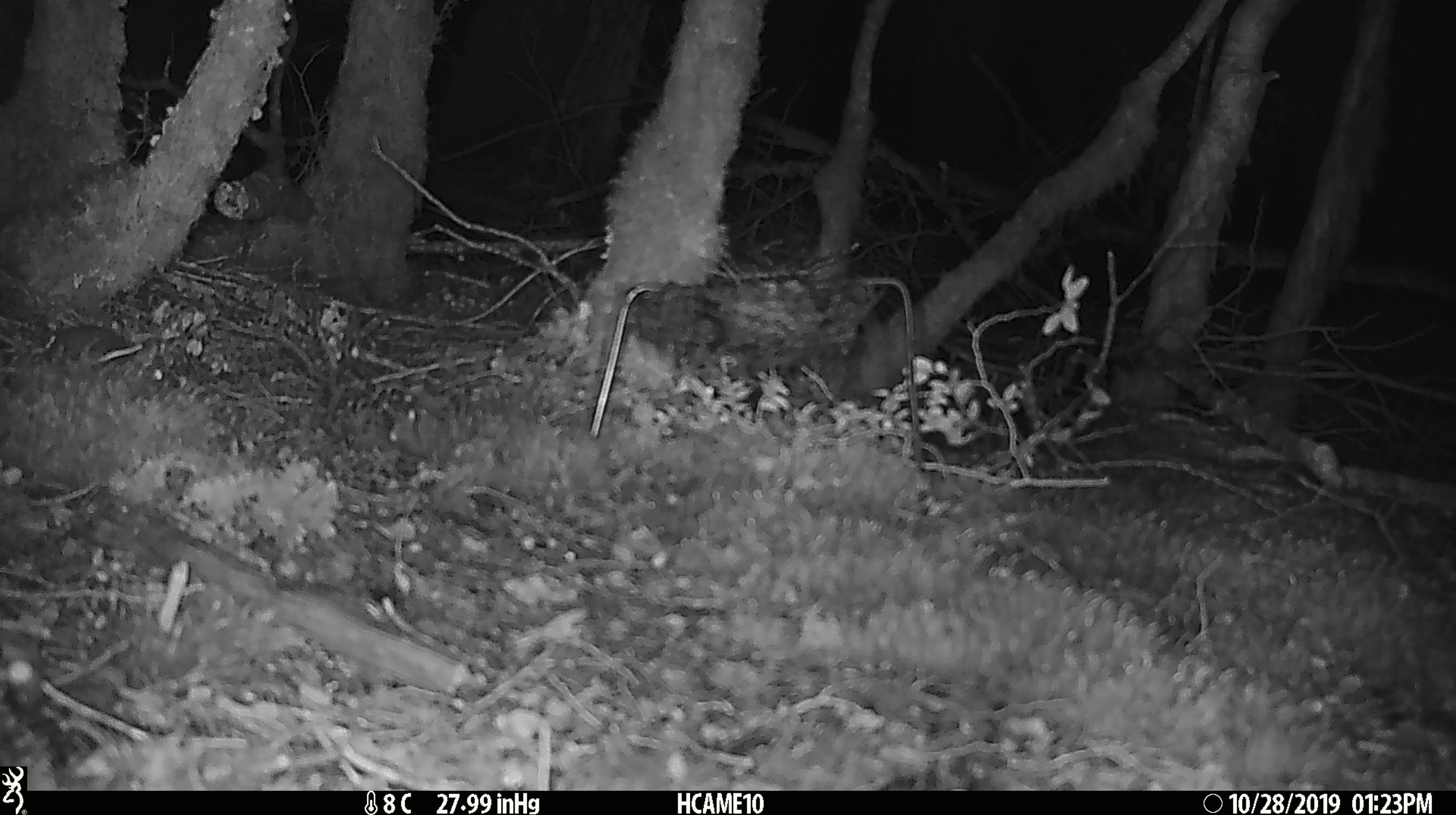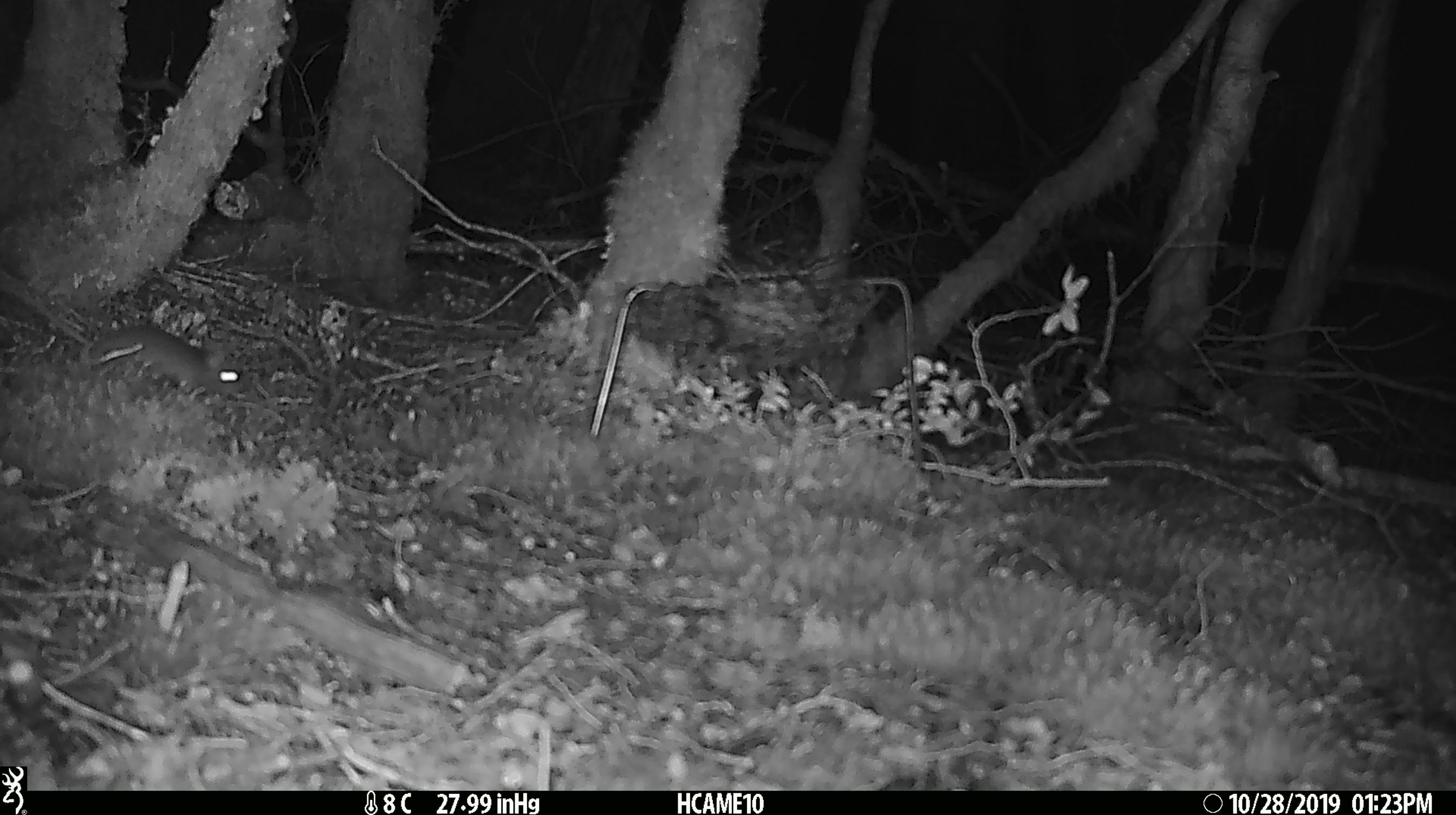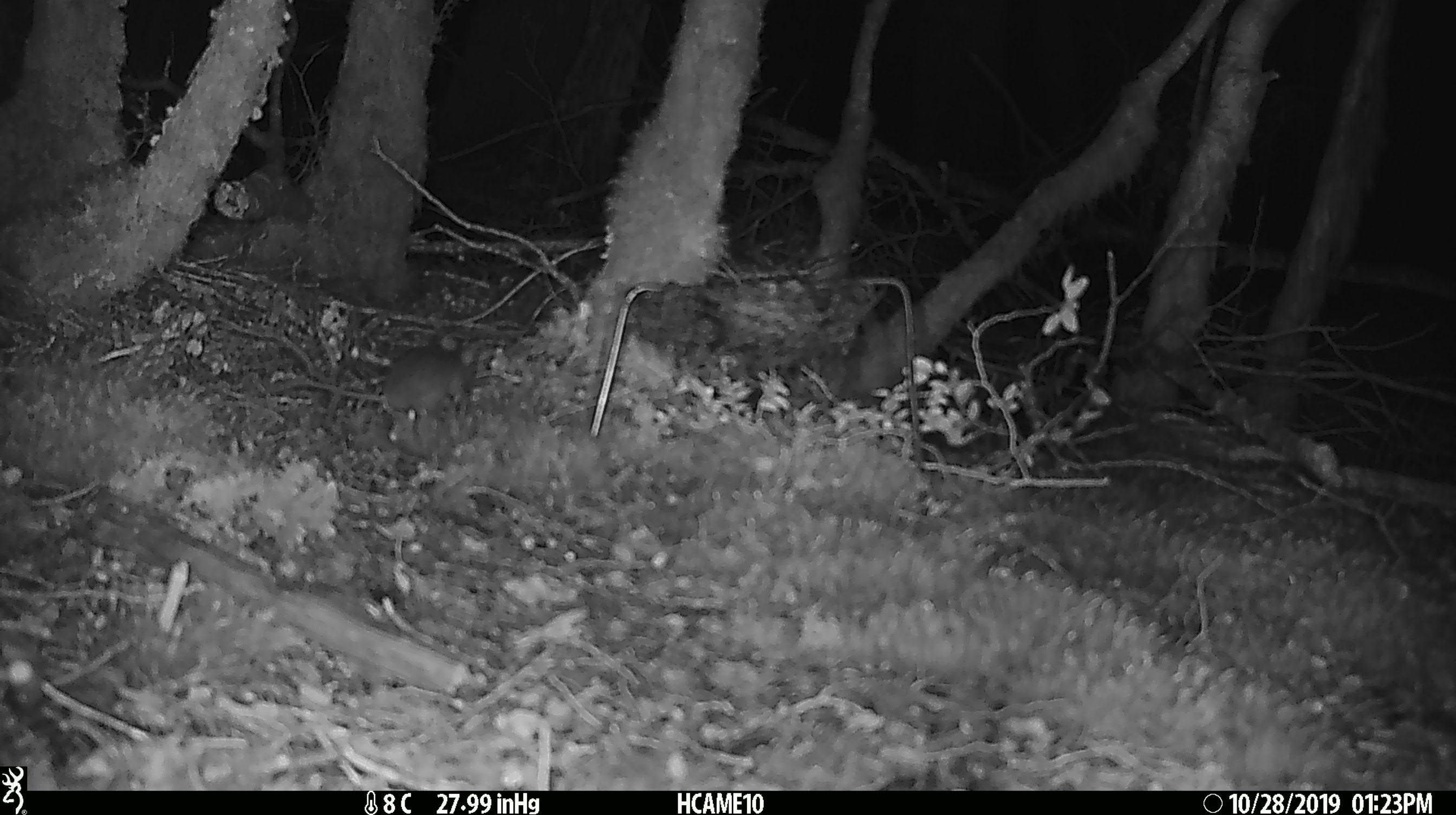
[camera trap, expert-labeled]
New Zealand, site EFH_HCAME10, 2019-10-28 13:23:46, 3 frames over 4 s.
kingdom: Animalia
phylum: Chordata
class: Mammalia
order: Rodentia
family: Muridae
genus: Mus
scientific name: Mus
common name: mouse